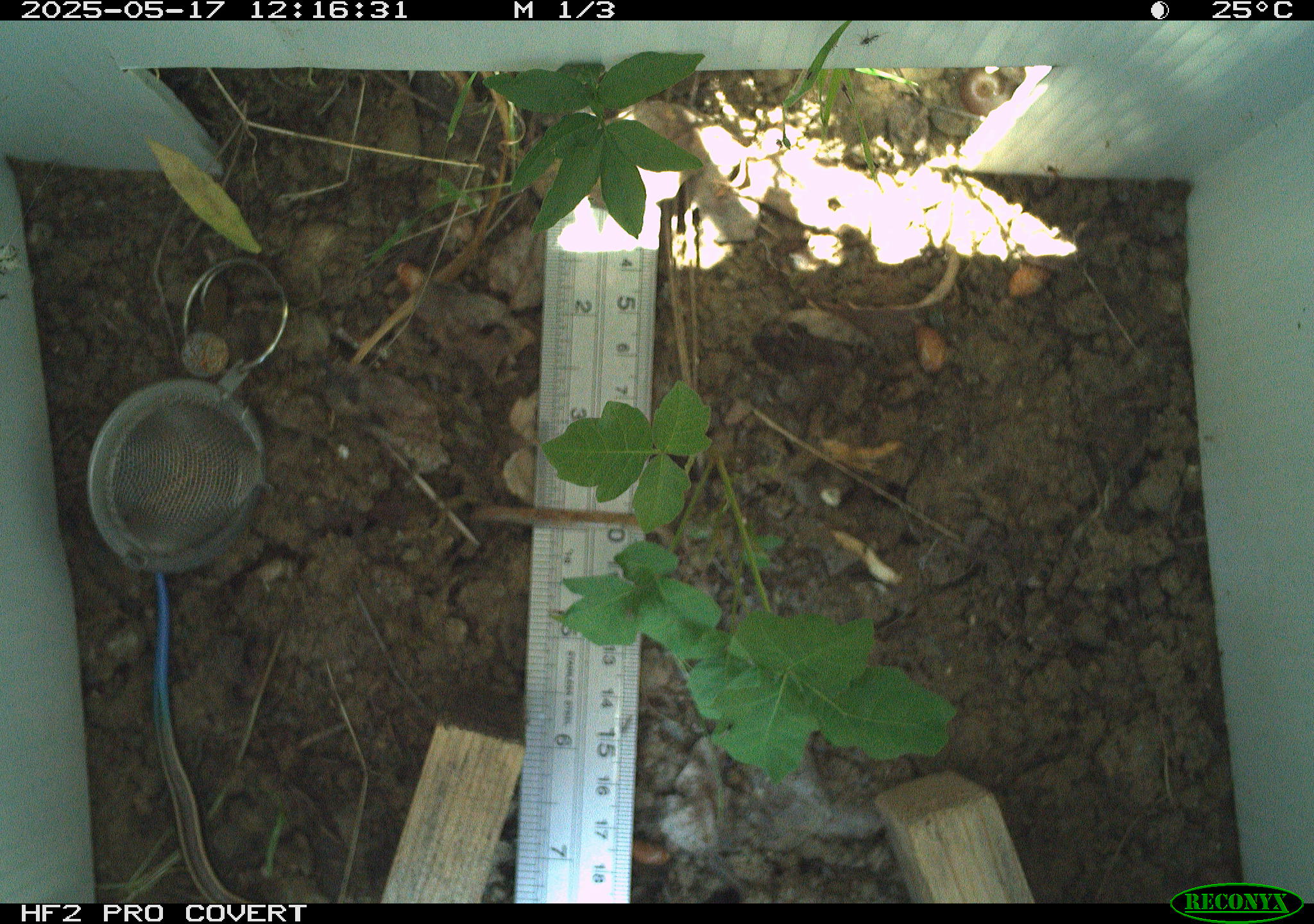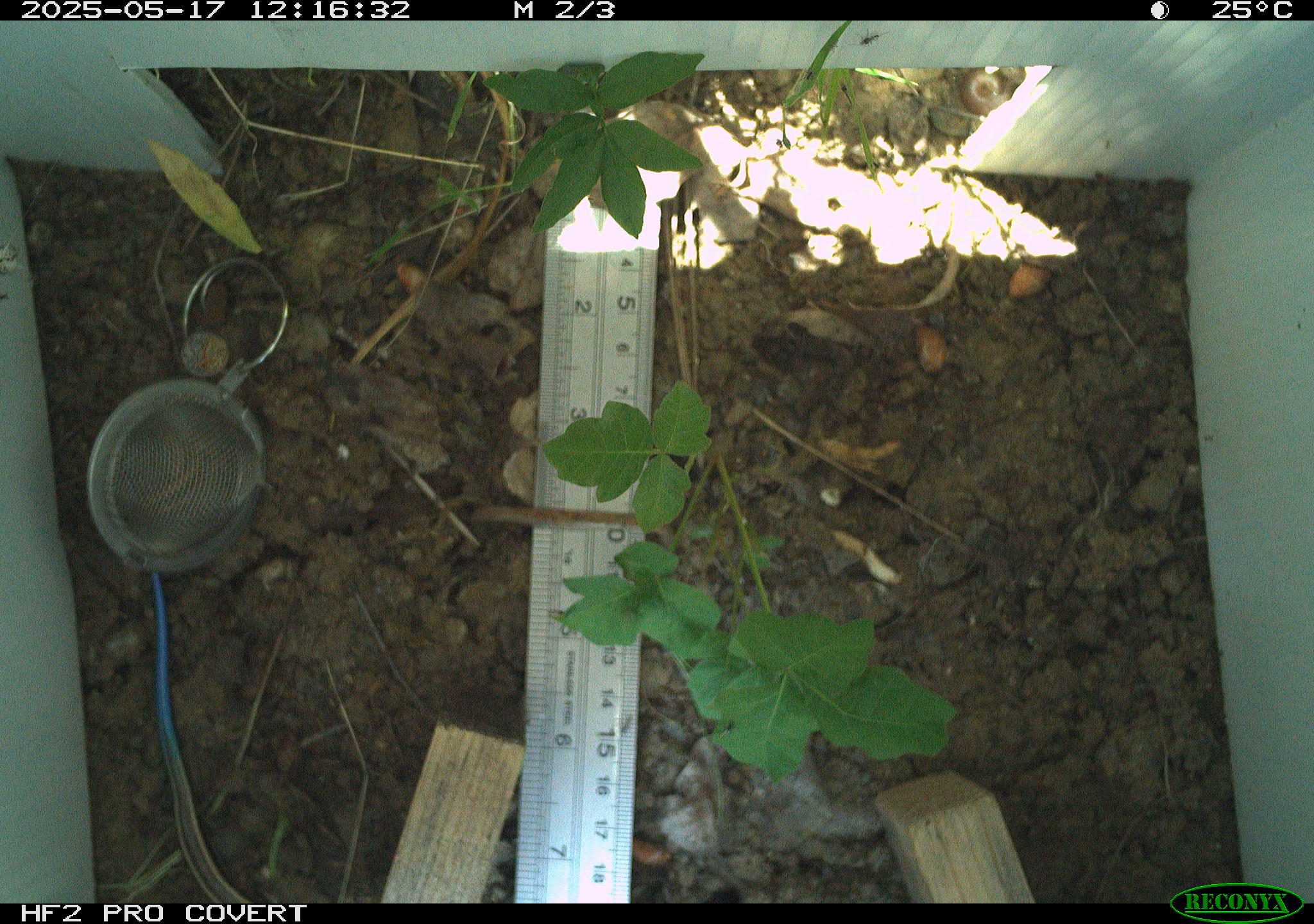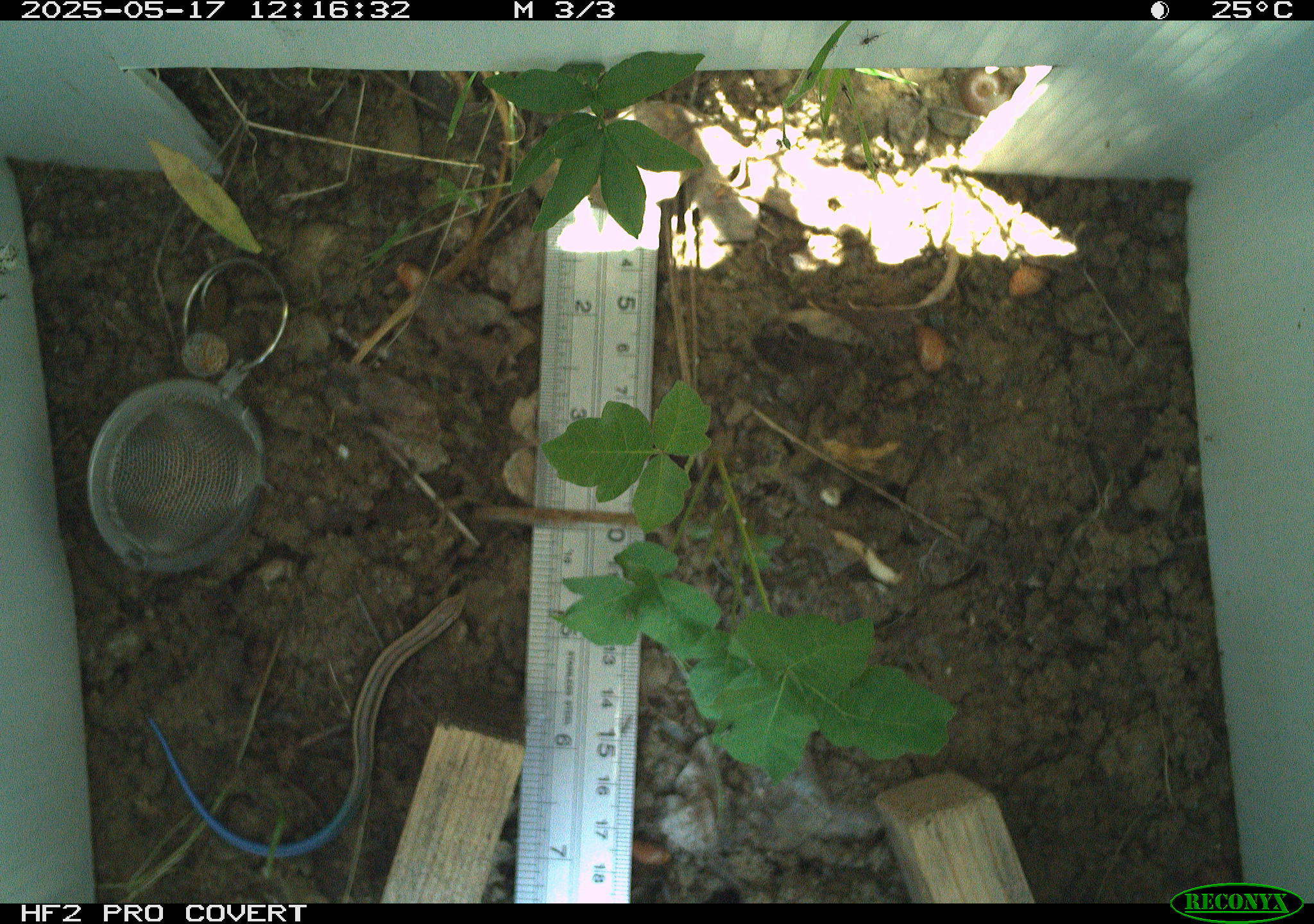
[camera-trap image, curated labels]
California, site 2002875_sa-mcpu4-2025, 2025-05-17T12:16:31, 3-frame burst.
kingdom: Animalia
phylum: Chordata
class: Reptilia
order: Squamata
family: Scincidae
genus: Plestiodon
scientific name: Plestiodon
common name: blue-tailed skinks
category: plestiodon species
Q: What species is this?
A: Plestiodon species (blue-tailed skinks) (Plestiodon).